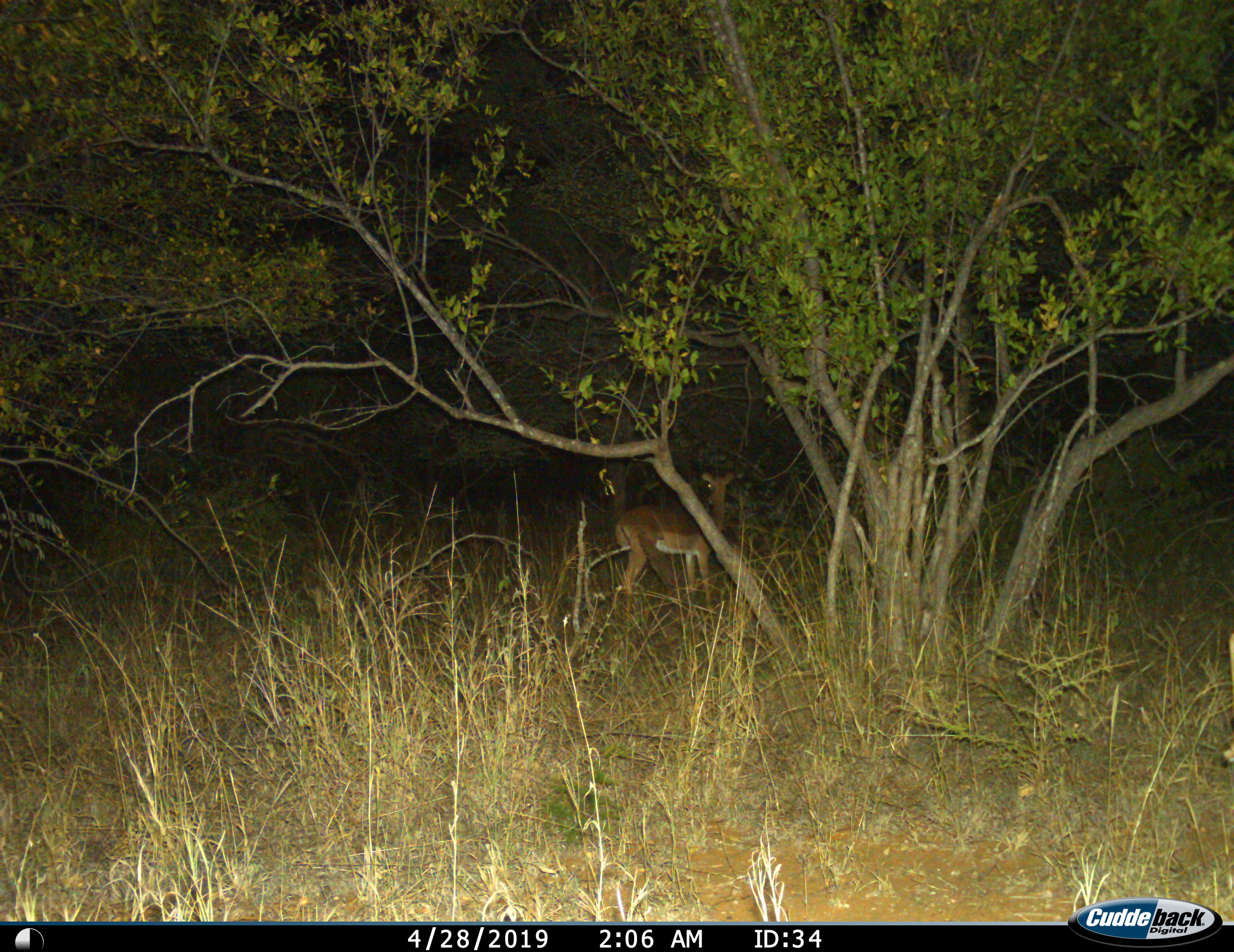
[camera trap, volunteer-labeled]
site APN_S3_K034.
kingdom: Animalia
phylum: Chordata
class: Mammalia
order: Artiodactyla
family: Bovidae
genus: Aepyceros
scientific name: Aepyceros melampus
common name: impala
Impala (Aepyceros melampus), count 1. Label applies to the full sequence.